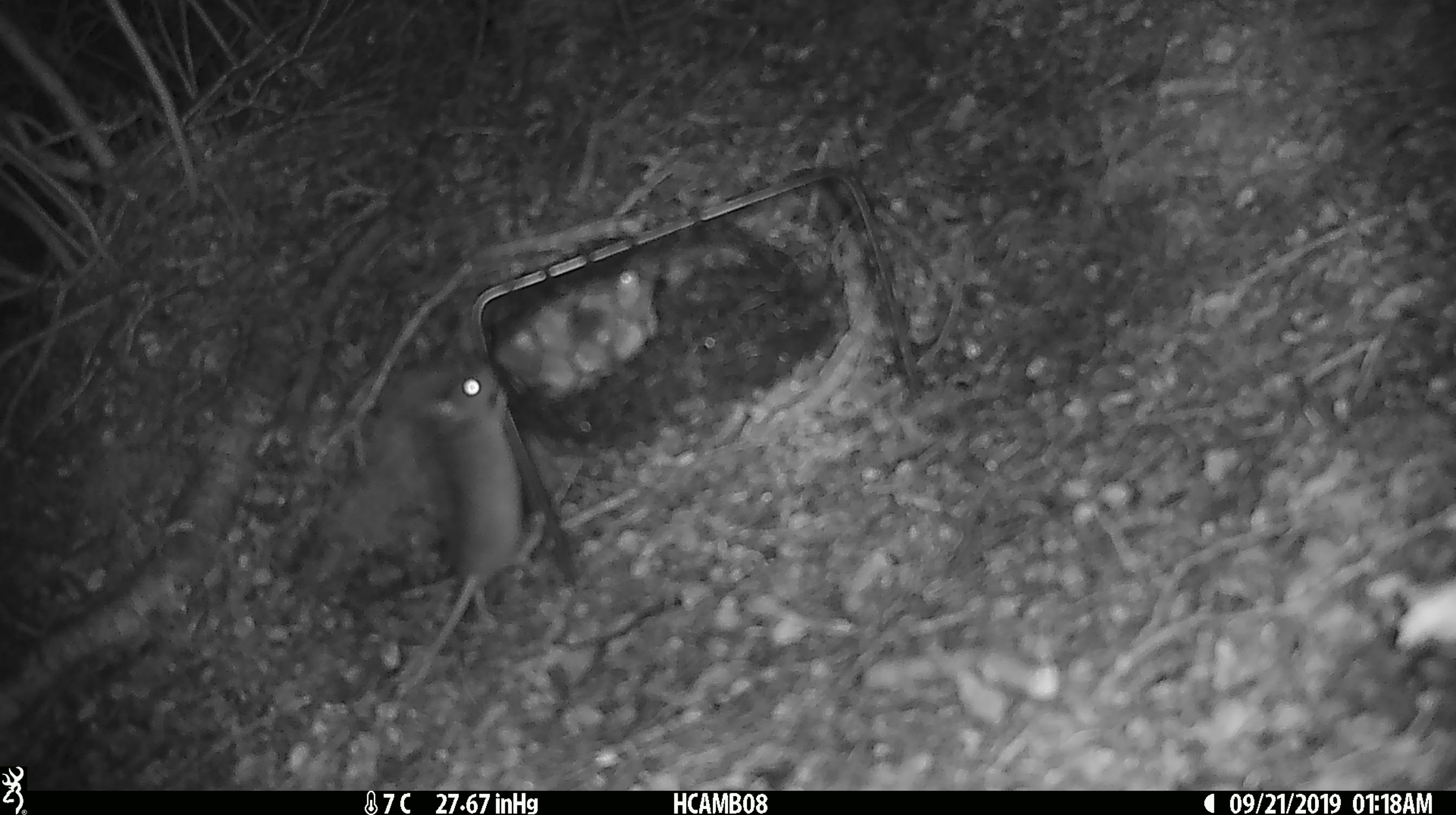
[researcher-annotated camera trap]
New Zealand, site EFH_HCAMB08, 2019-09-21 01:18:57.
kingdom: Animalia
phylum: Chordata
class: Mammalia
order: Rodentia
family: Muridae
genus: Mus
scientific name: Mus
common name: mouse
Mouse (Mus).